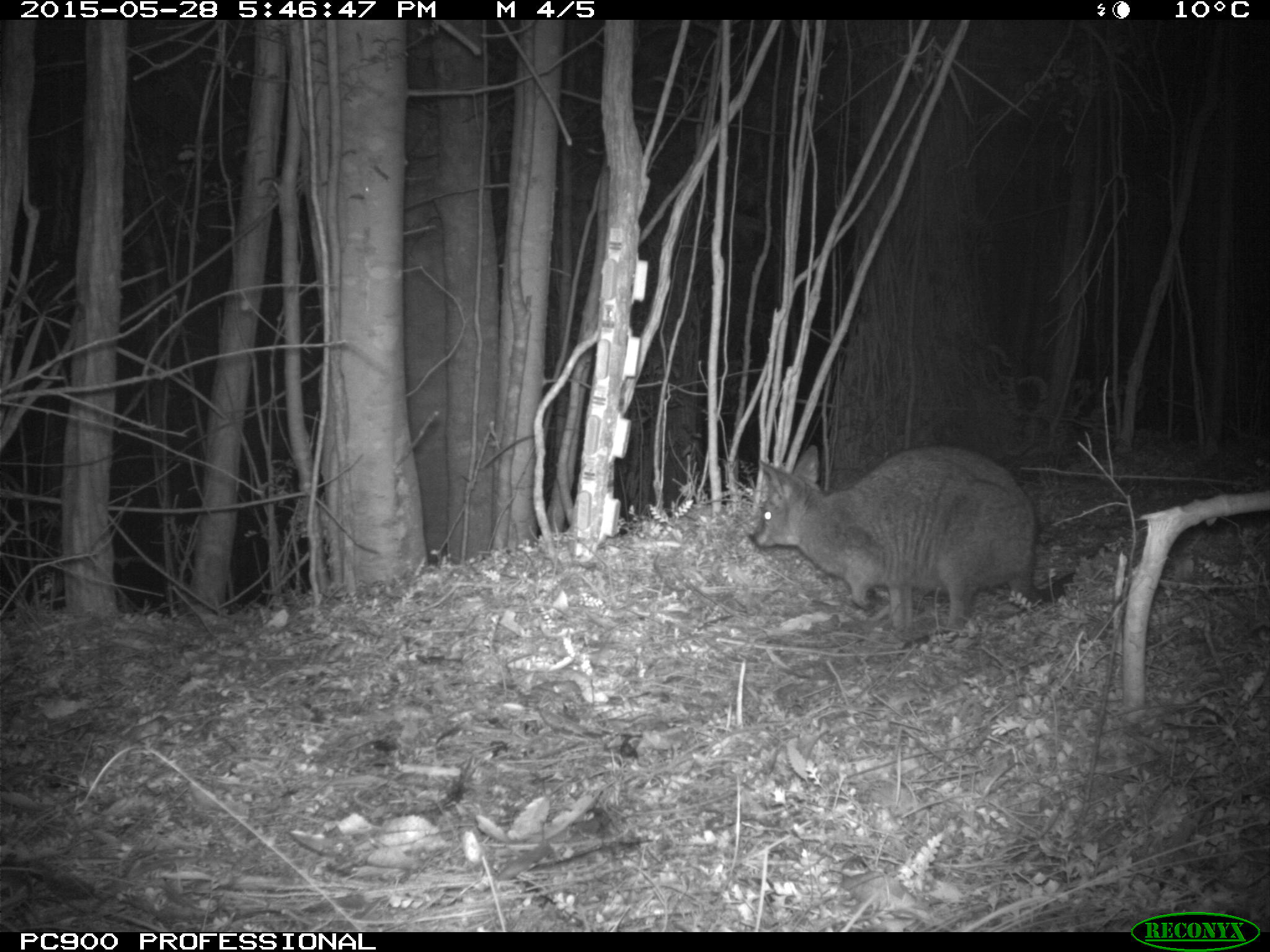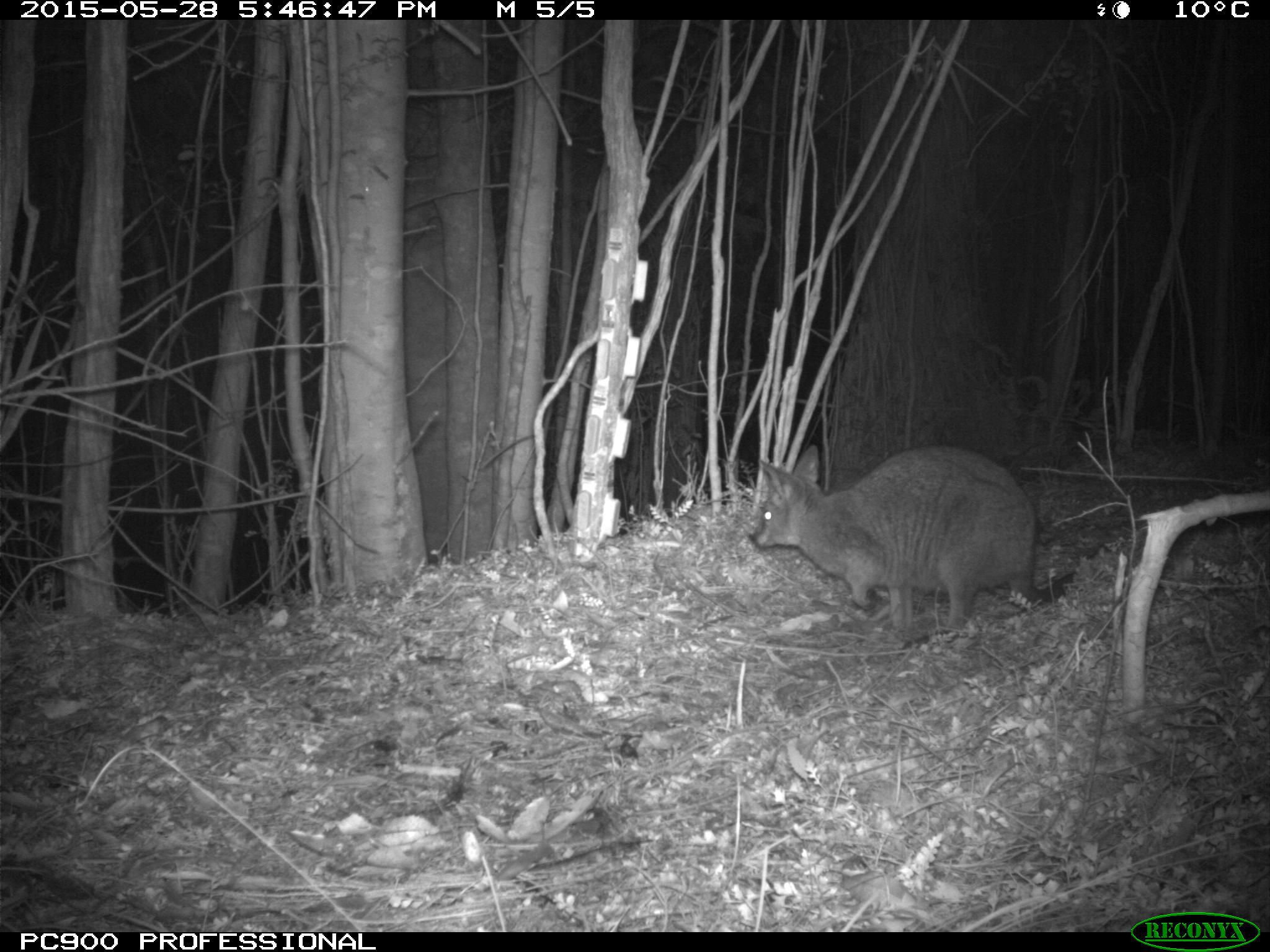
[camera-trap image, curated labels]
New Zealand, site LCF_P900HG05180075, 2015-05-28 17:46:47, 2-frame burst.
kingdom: Animalia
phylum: Chordata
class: Mammalia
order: Diprotodontia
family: Macropodidae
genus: Notamacropus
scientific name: Notamacropus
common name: wallaby